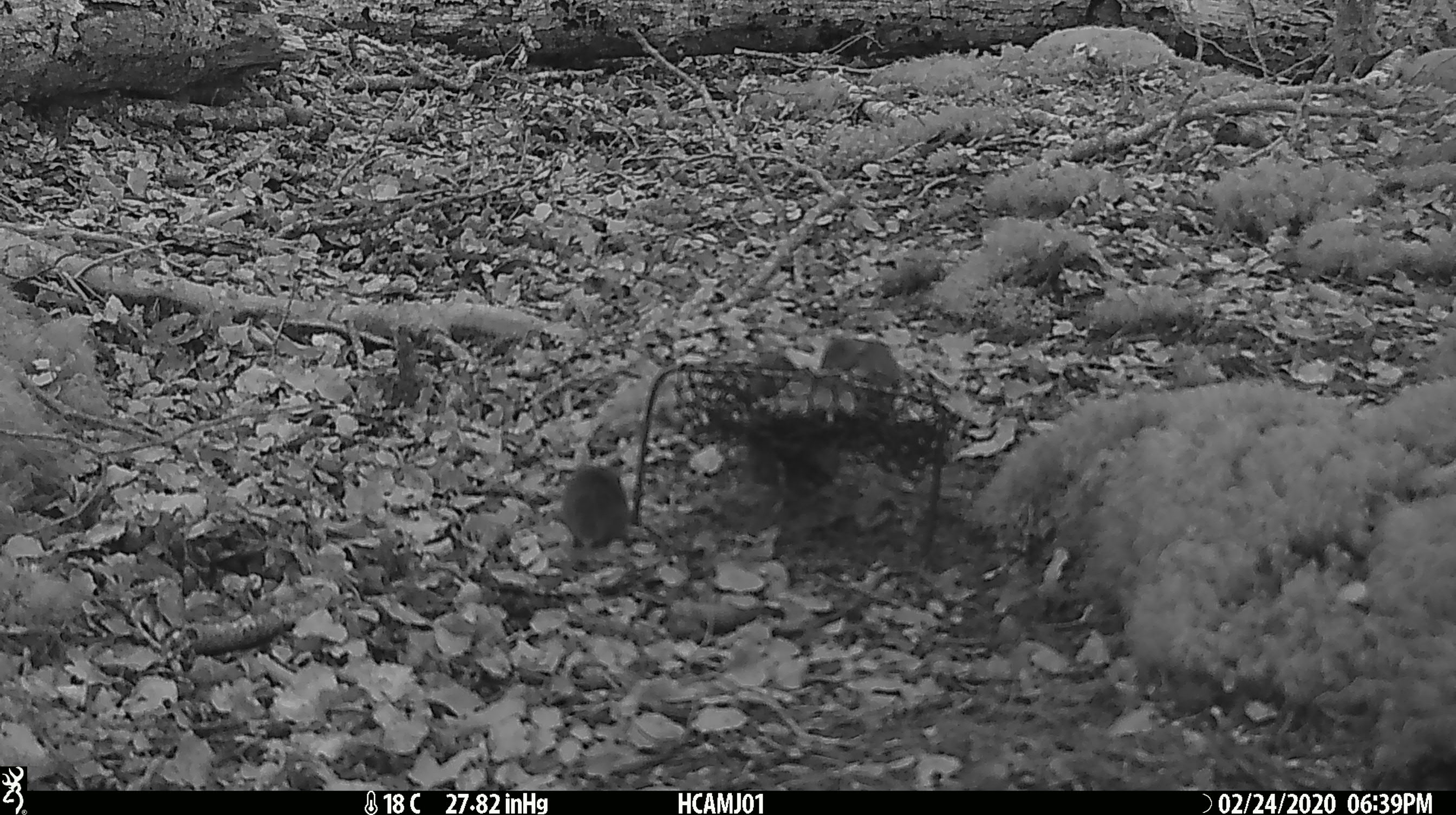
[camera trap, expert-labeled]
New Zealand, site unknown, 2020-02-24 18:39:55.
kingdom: Animalia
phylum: Chordata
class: Mammalia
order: Rodentia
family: Muridae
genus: Mus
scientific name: Mus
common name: mouse